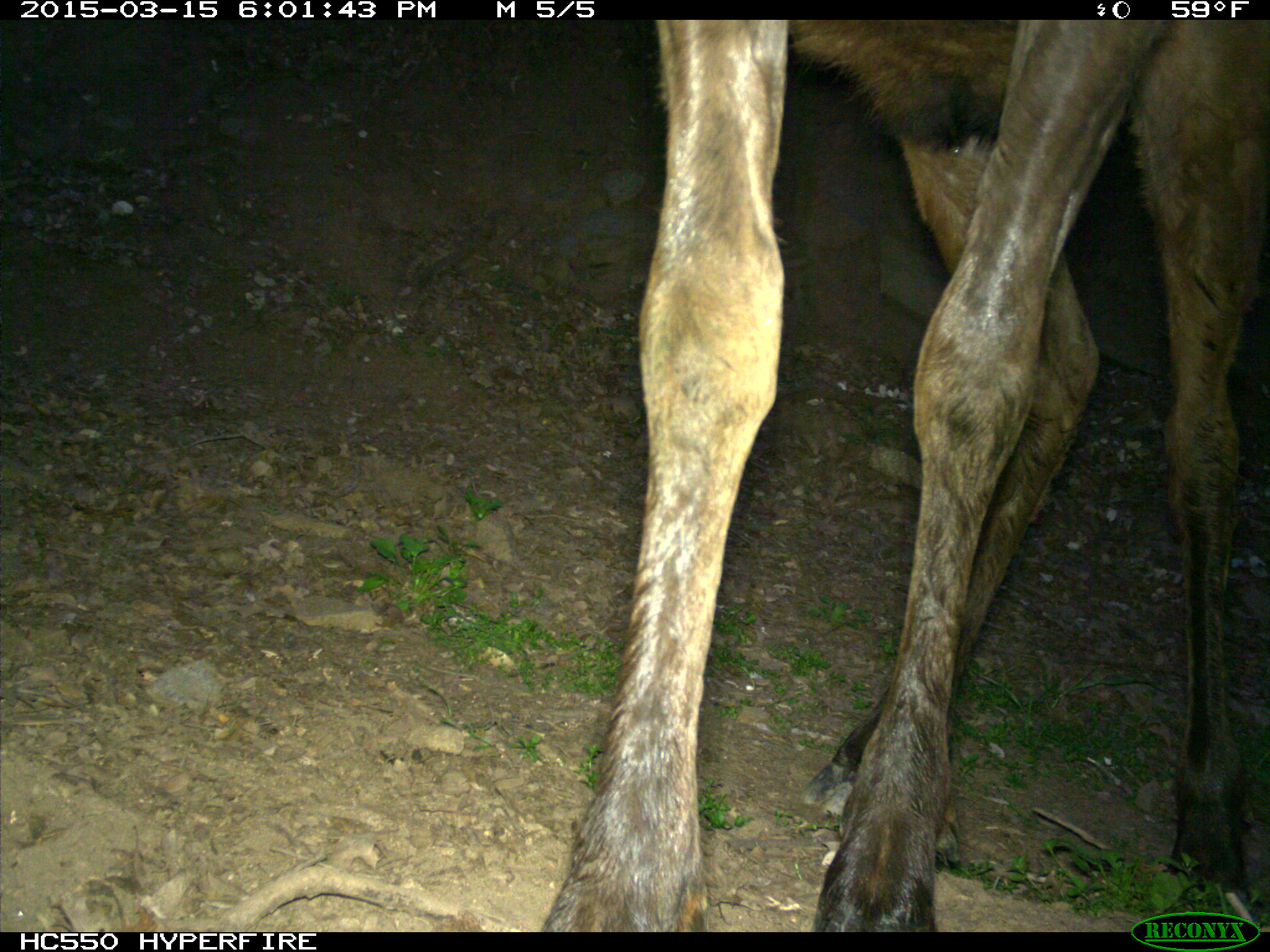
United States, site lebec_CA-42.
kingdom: Animalia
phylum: Chordata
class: Mammalia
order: Artiodactyla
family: Cervidae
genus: Cervus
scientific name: Cervus canadensis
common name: elk